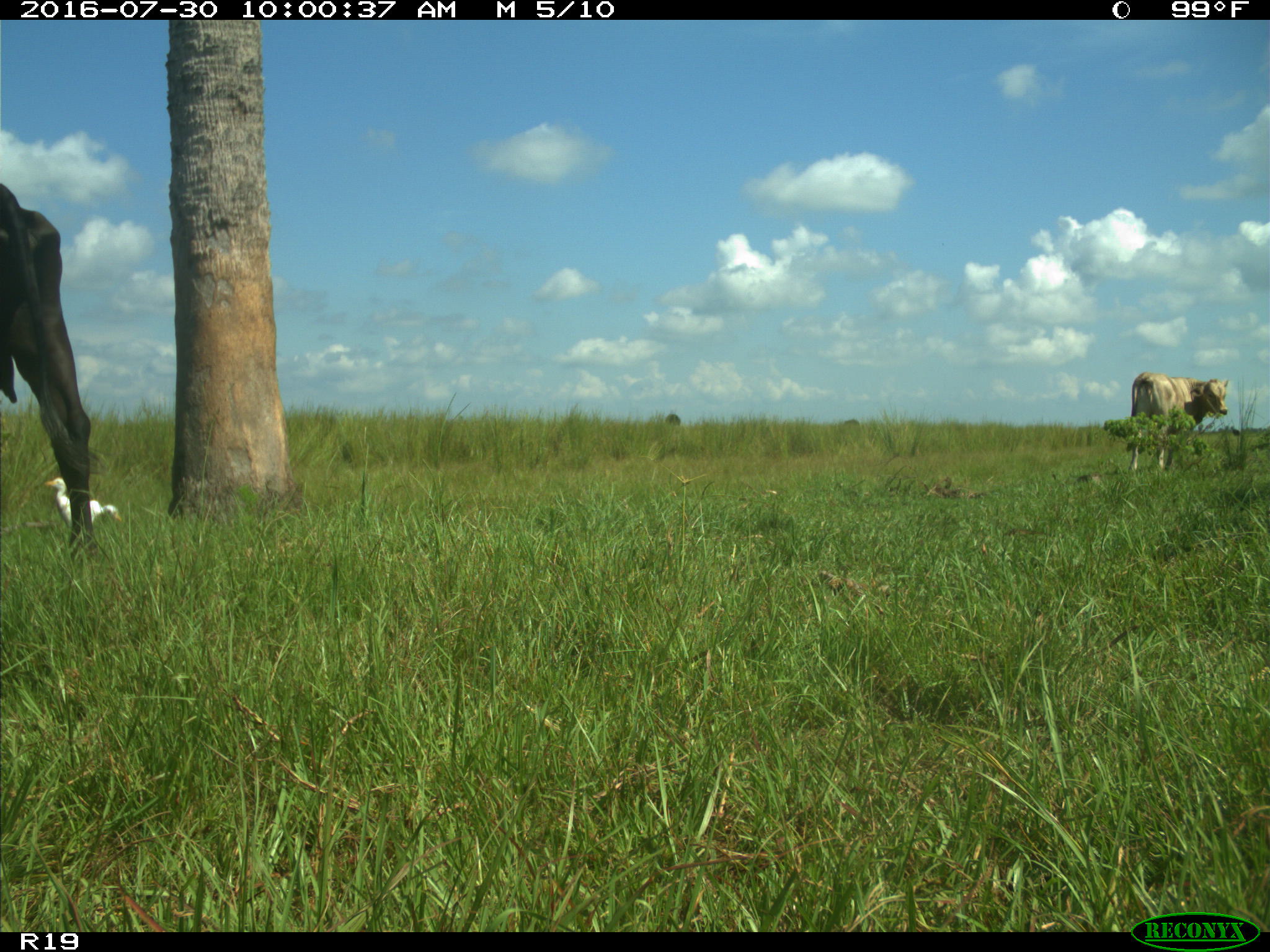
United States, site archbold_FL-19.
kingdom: Animalia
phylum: Chordata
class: Mammalia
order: Artiodactyla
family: Bovidae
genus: Bos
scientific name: Bos taurus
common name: domestic cow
Bos taurus (domestic cow).